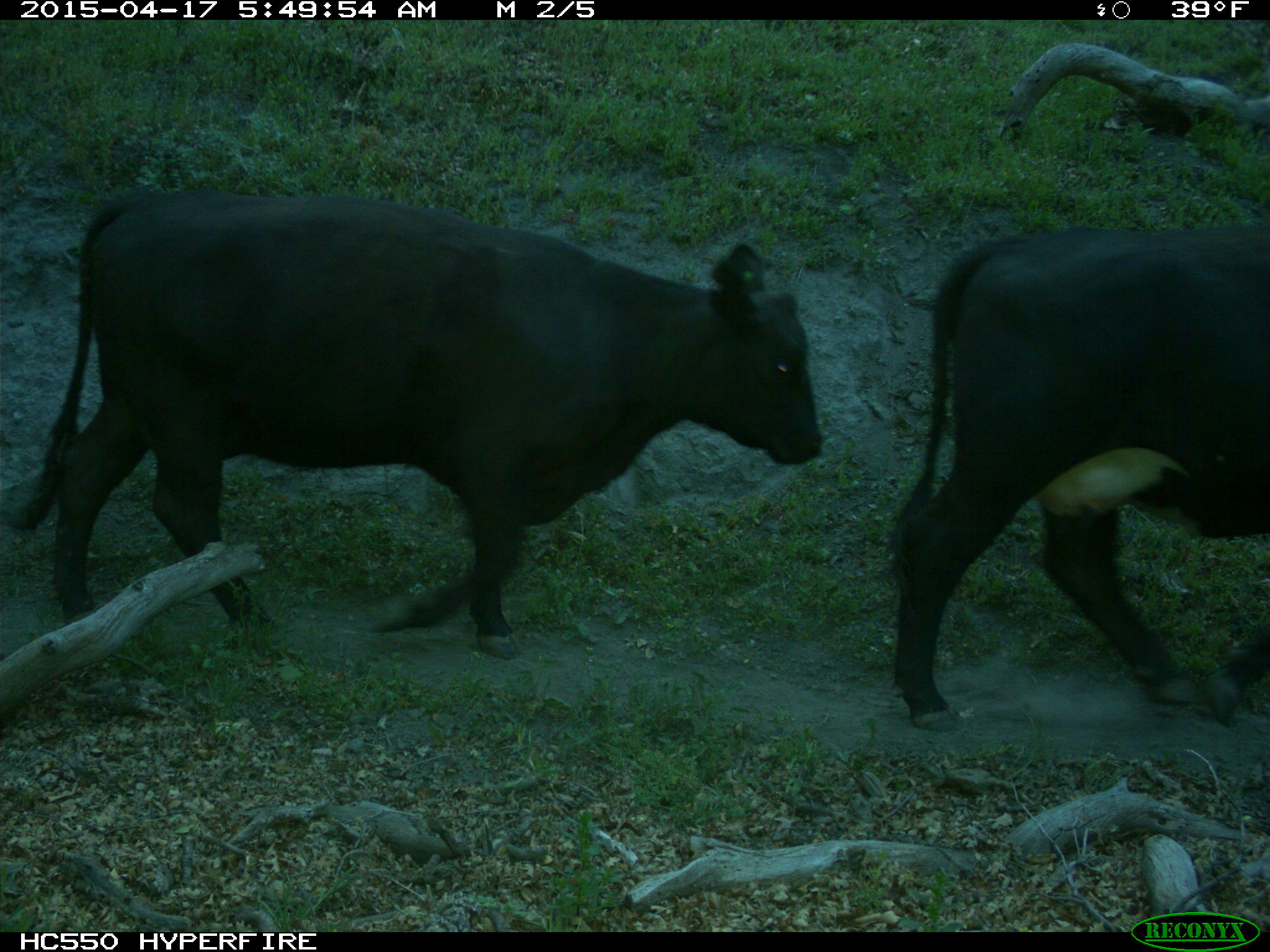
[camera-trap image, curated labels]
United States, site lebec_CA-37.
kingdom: Animalia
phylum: Chordata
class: Mammalia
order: Artiodactyla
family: Bovidae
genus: Bos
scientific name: Bos taurus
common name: domestic cow